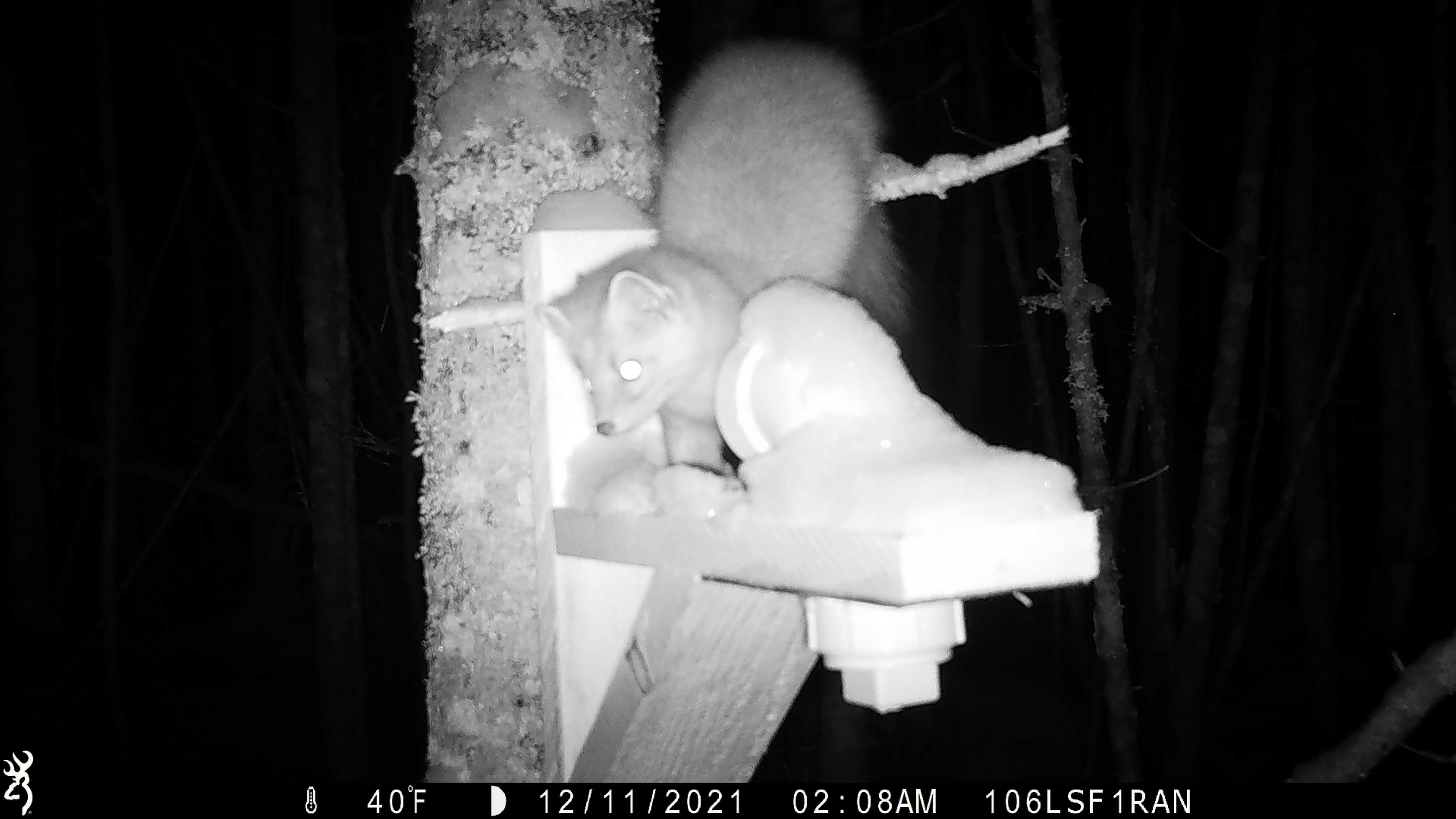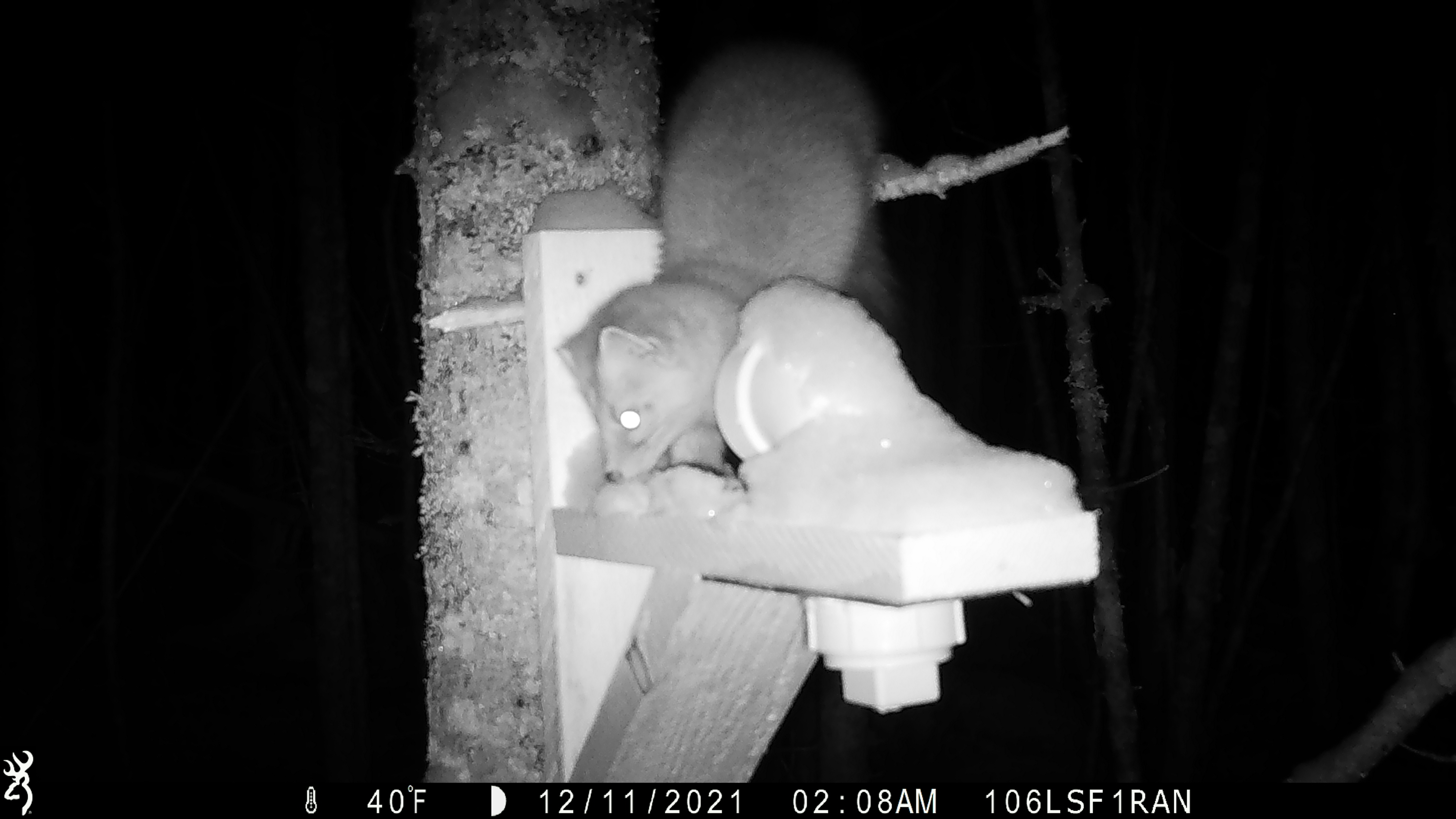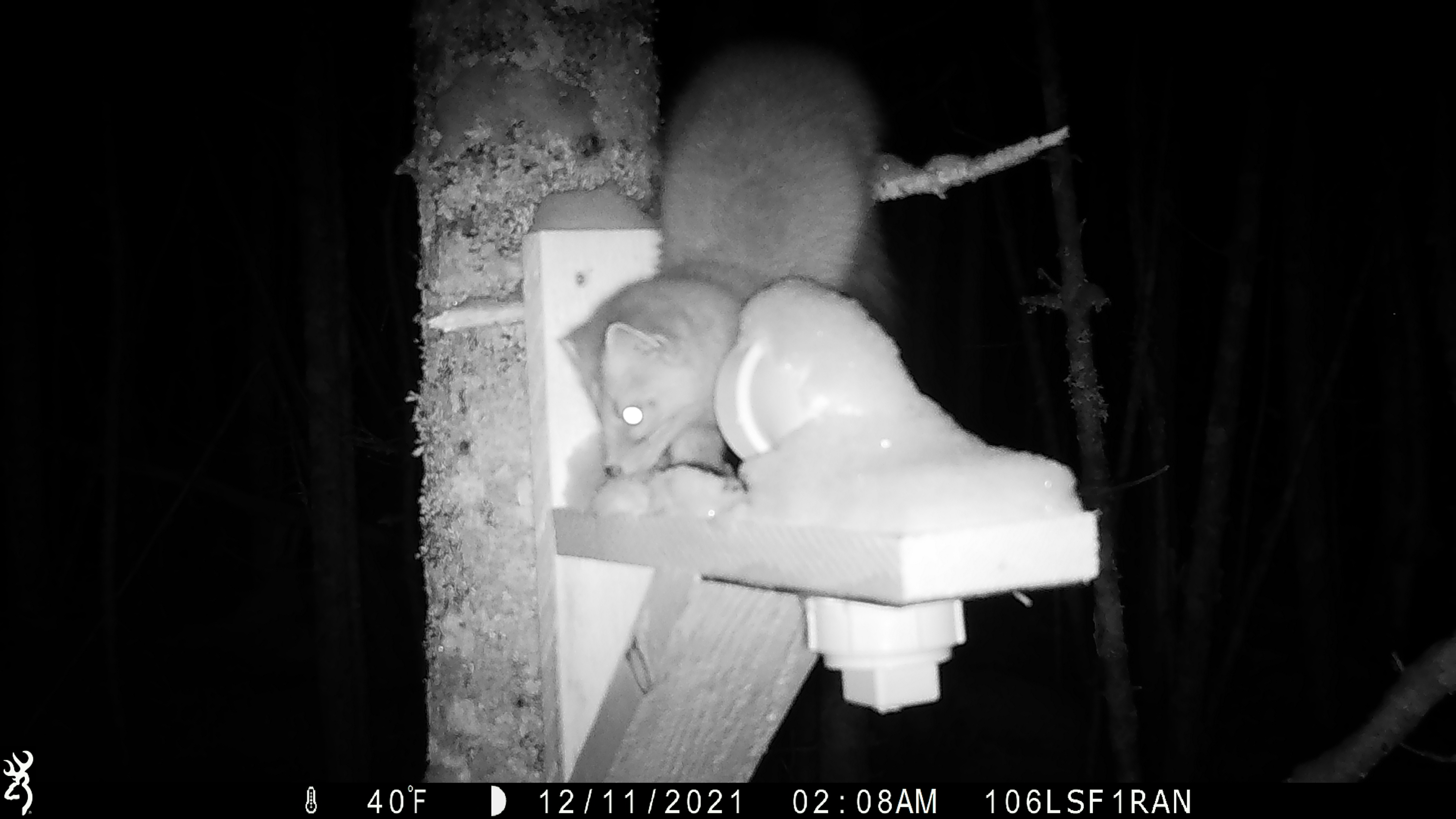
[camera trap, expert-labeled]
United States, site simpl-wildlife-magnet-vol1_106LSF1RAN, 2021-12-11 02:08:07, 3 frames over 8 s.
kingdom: Animalia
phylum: Chordata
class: Mammalia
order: Carnivora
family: Mustelidae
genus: Martes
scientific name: Martes americana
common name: american marten